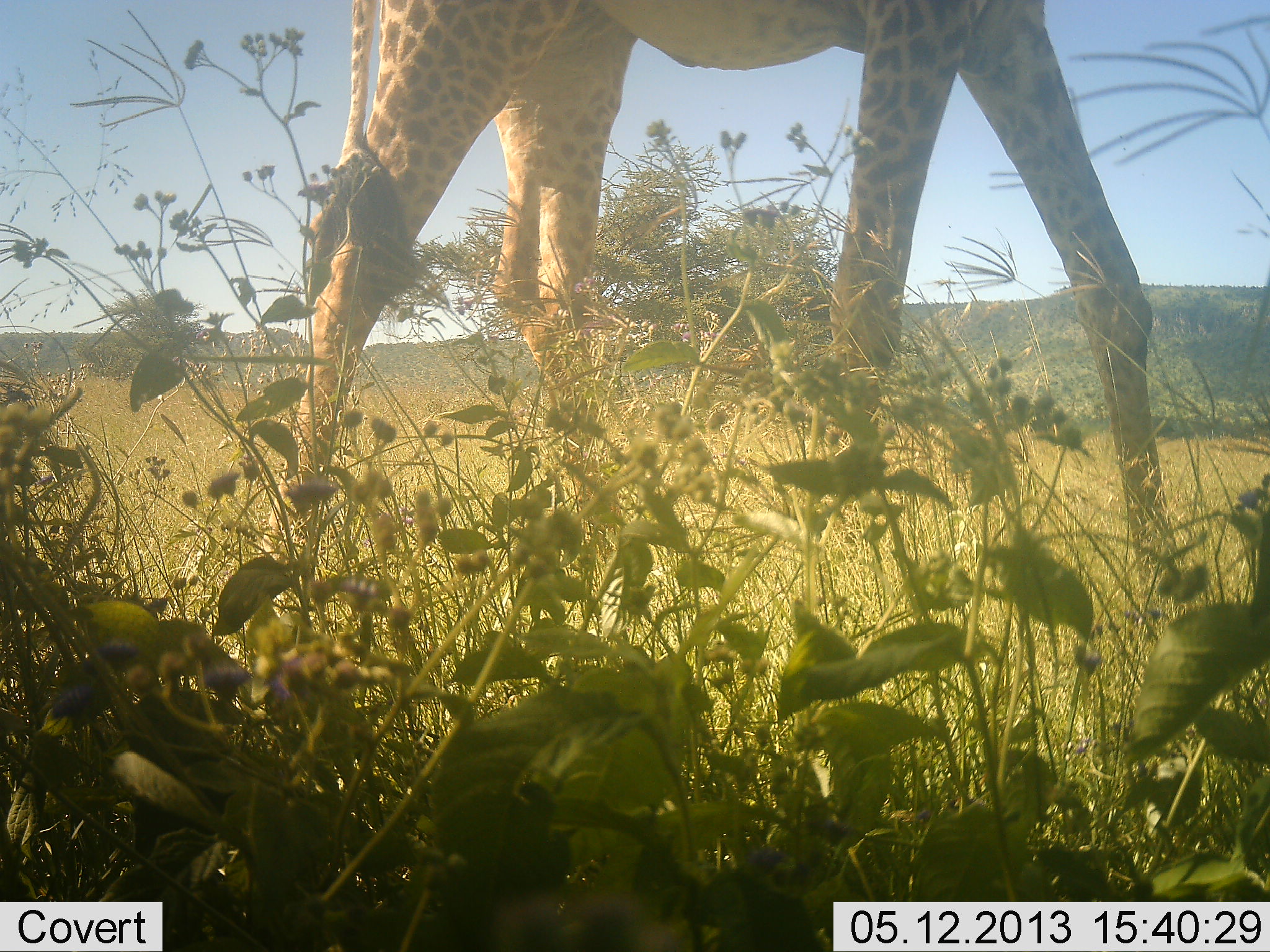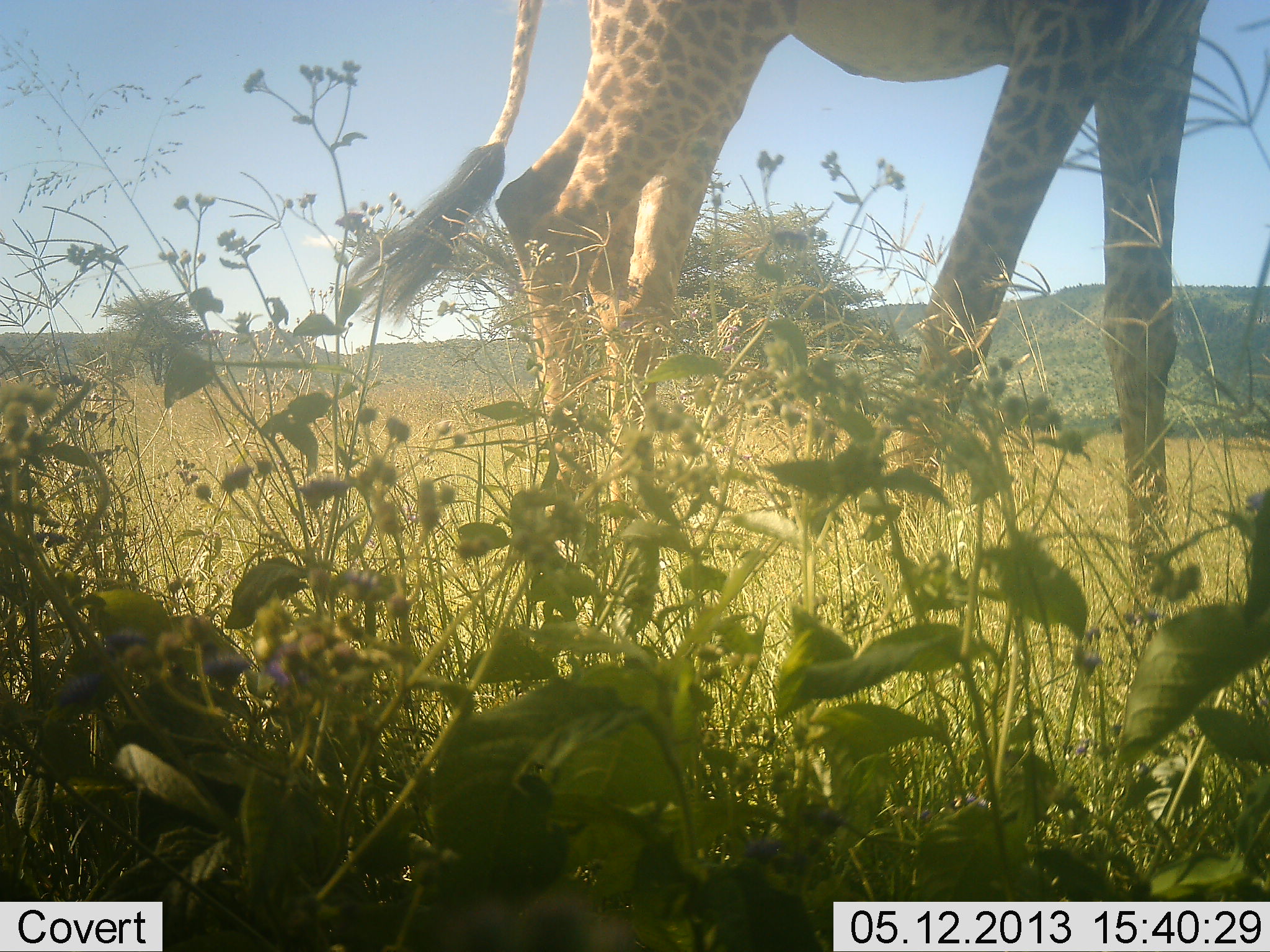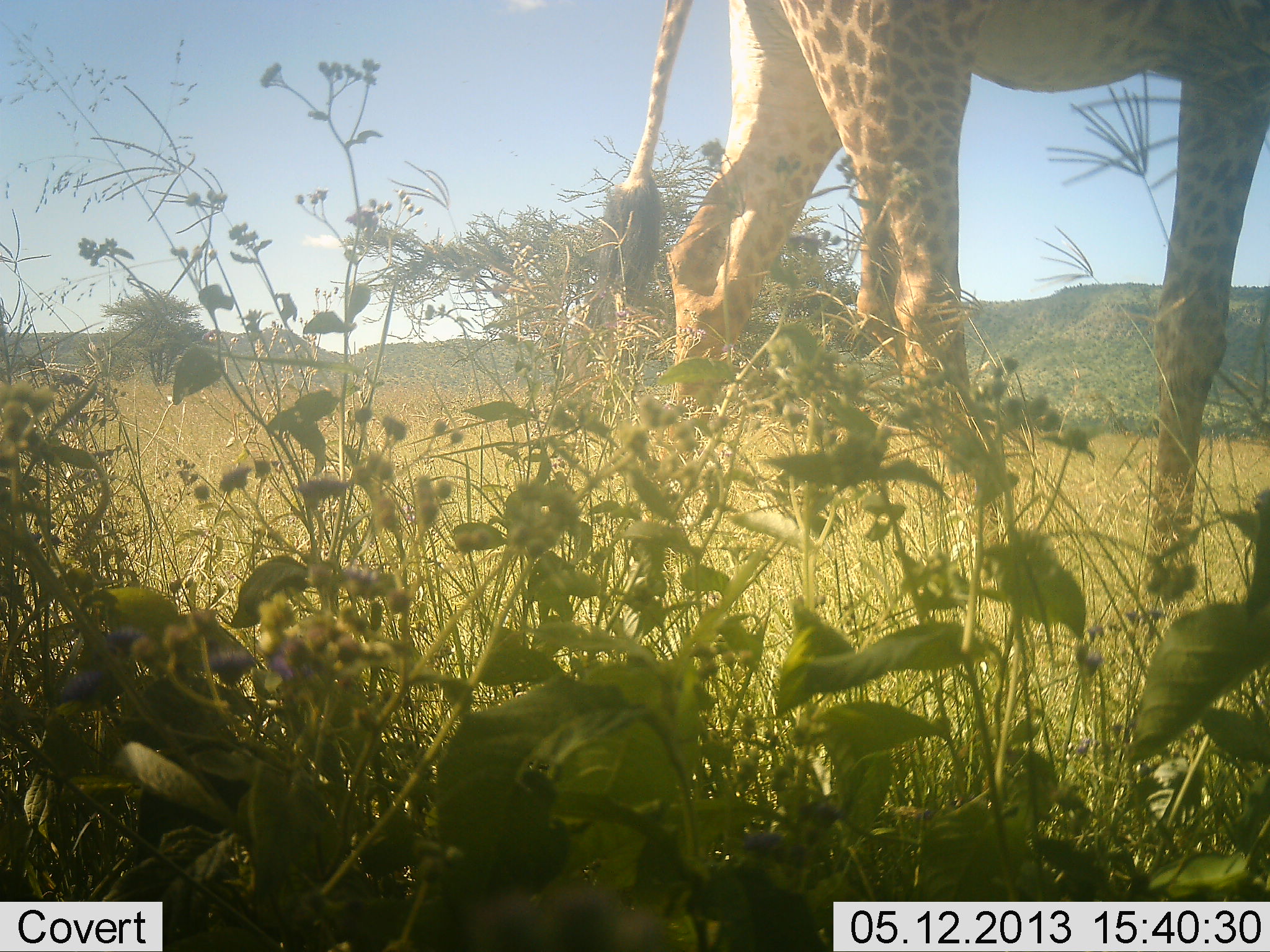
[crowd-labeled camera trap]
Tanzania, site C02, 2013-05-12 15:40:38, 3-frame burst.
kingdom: Animalia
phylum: Chordata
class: Mammalia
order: Artiodactyla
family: Giraffidae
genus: Giraffa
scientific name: Giraffa camelopardalis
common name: giraffe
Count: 1.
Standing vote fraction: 30%.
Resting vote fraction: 0%.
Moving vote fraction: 70%.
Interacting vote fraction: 0%.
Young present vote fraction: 0%.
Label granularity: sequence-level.